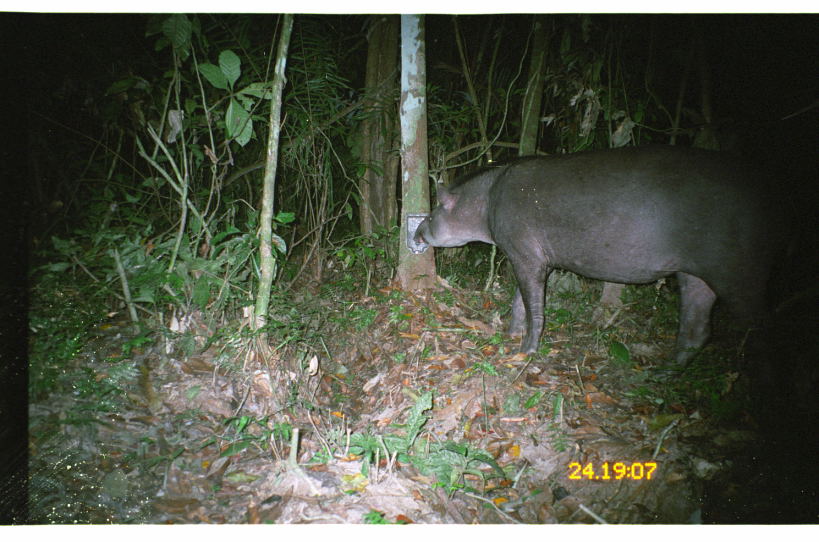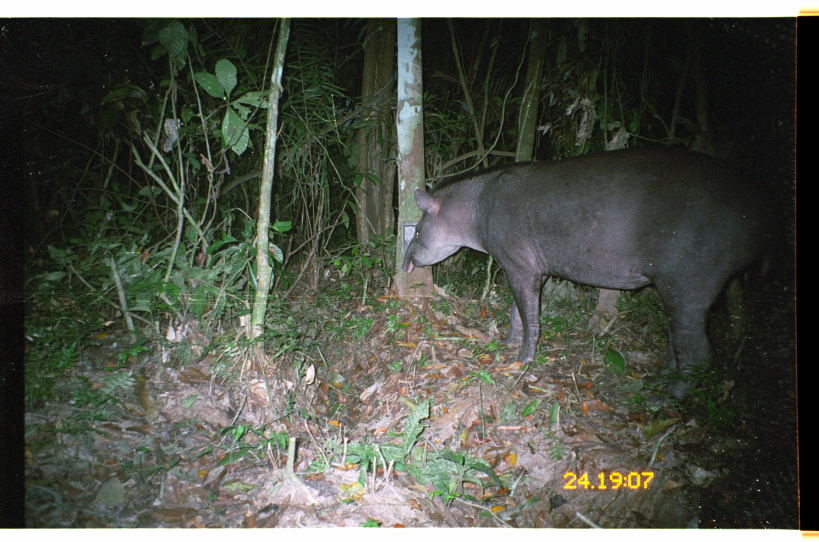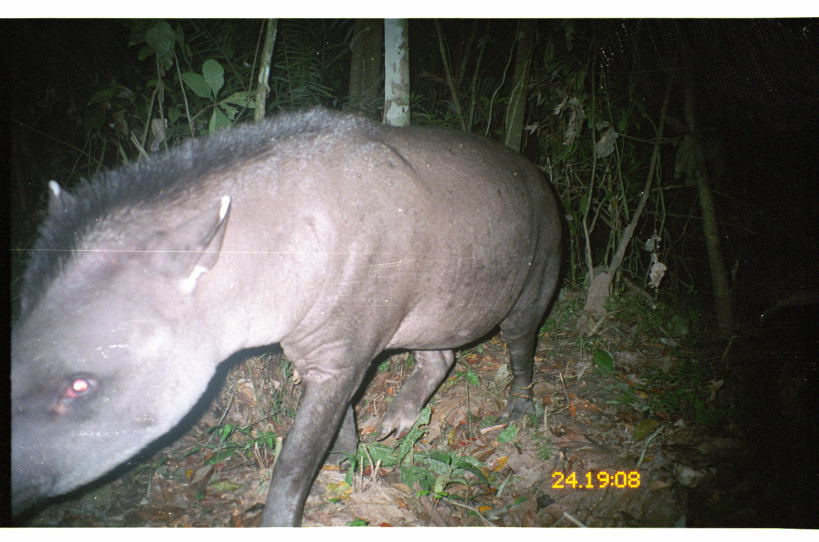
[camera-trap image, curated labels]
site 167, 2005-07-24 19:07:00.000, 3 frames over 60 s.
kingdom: Animalia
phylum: Chordata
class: Mammalia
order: Perissodactyla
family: Tapiridae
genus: Tapirus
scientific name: Tapirus terrestris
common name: south american tapir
Tapirus terrestris (south american tapir).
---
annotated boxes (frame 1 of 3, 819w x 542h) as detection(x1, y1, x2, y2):
tapirus terrestris: detection(412, 143, 794, 408)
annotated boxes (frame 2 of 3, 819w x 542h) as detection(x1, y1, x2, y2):
tapirus terrestris: detection(401, 144, 768, 398)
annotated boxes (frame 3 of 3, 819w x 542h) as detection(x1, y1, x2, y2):
tapirus terrestris: detection(10, 104, 564, 527)